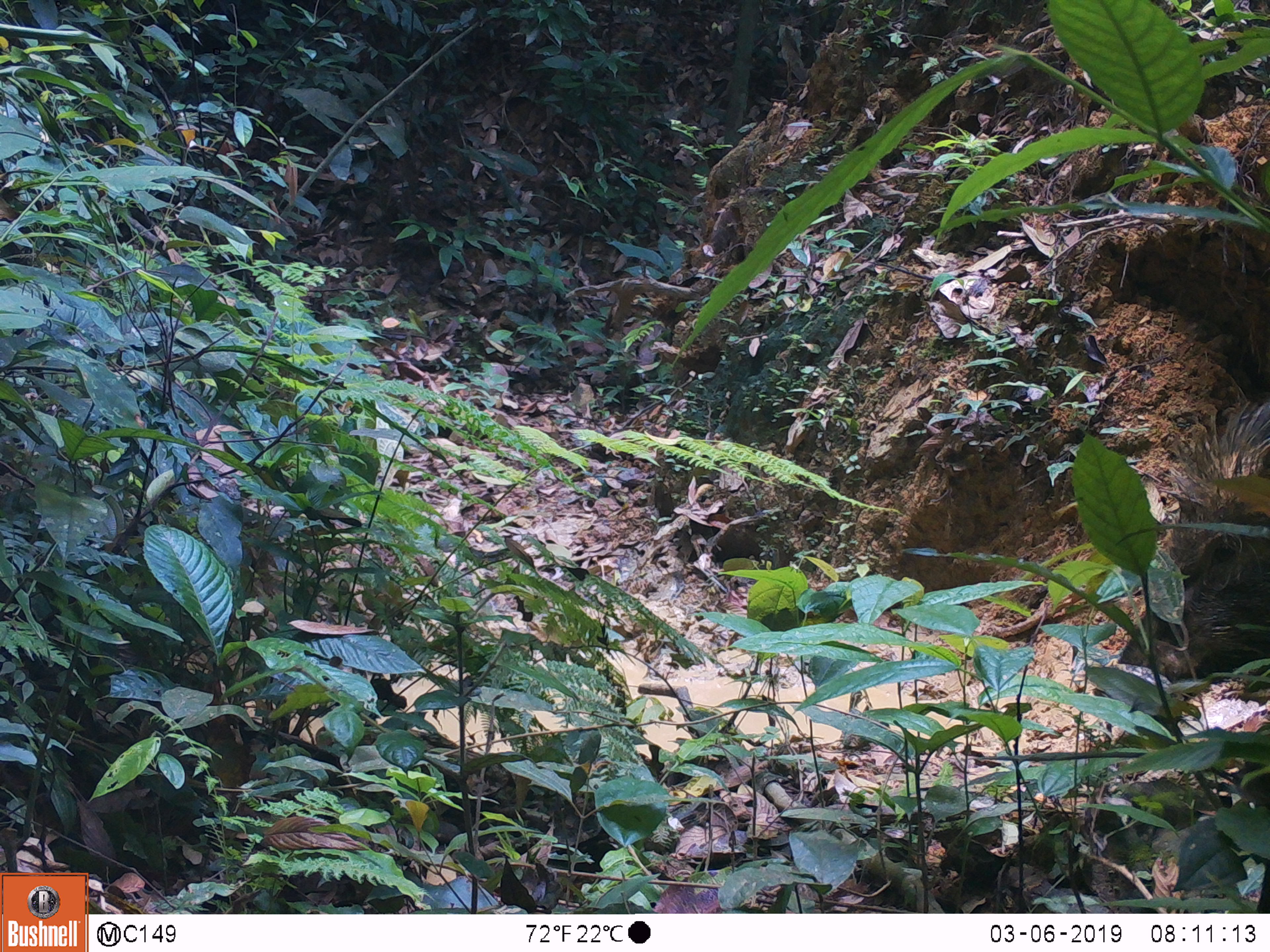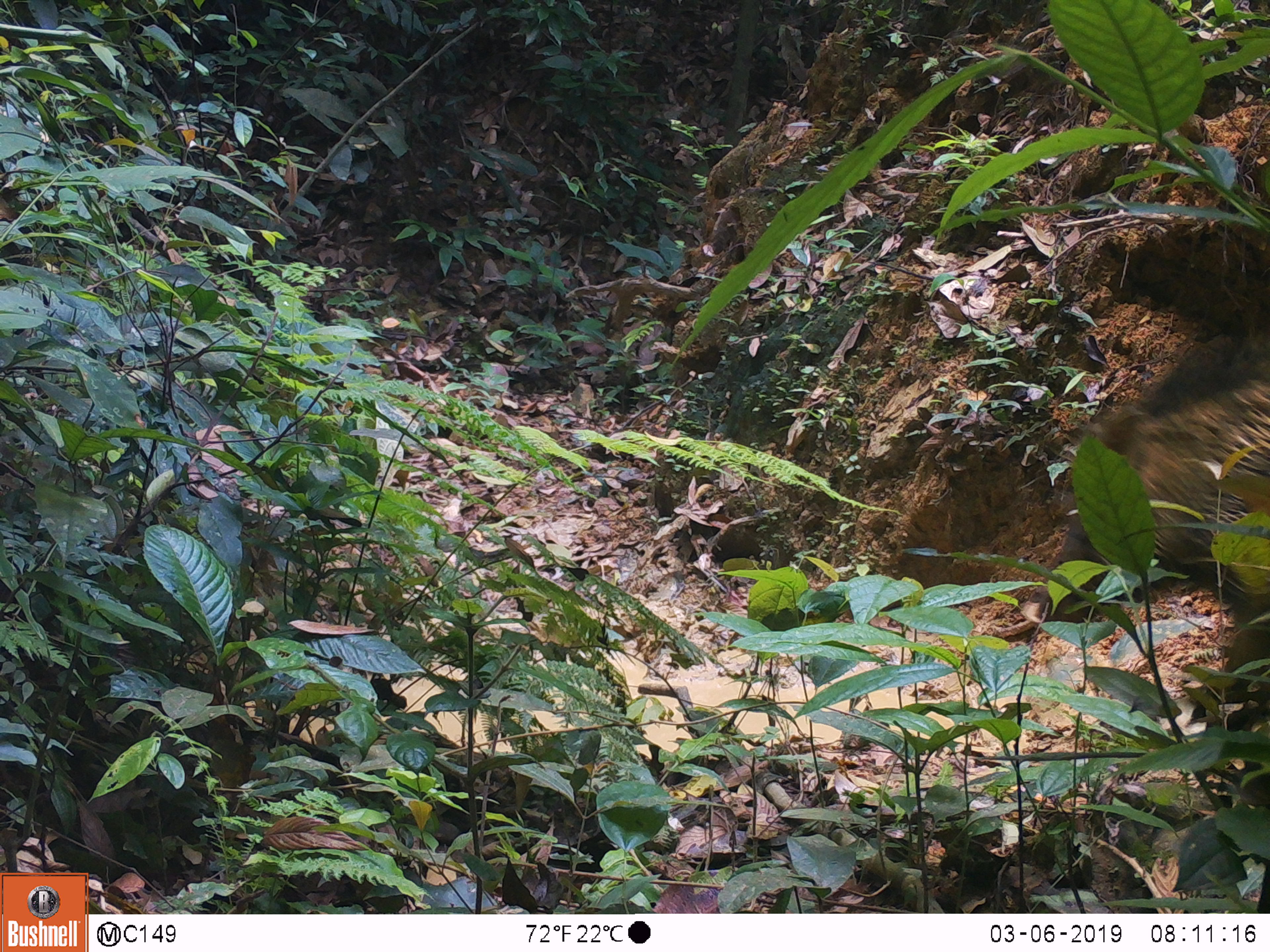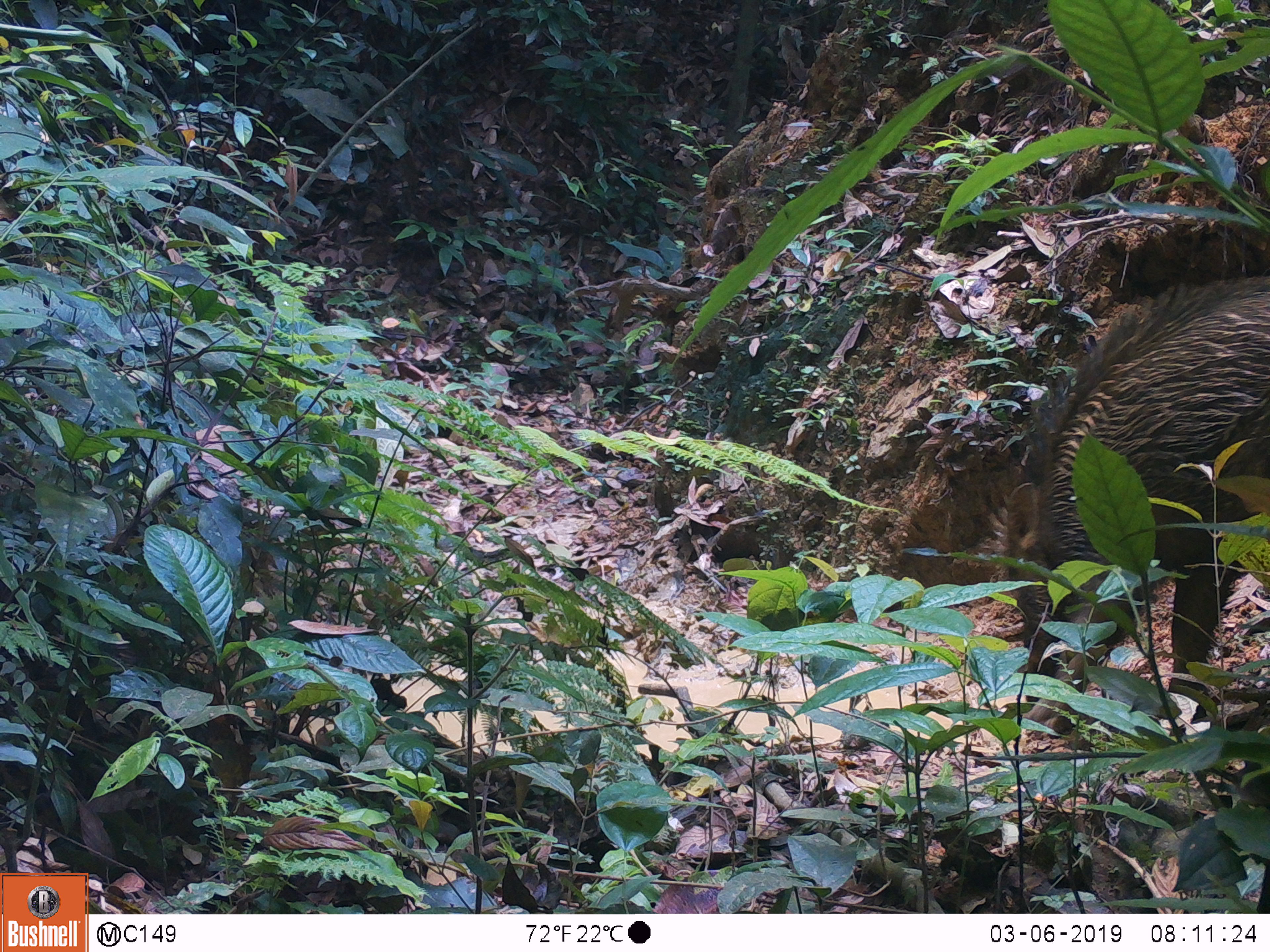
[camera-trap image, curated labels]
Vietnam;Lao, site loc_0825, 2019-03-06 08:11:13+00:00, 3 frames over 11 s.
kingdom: Animalia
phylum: Chordata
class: Mammalia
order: Artiodactyla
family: Suidae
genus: Sus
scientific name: Sus scrofa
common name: eurasian wild pig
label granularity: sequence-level